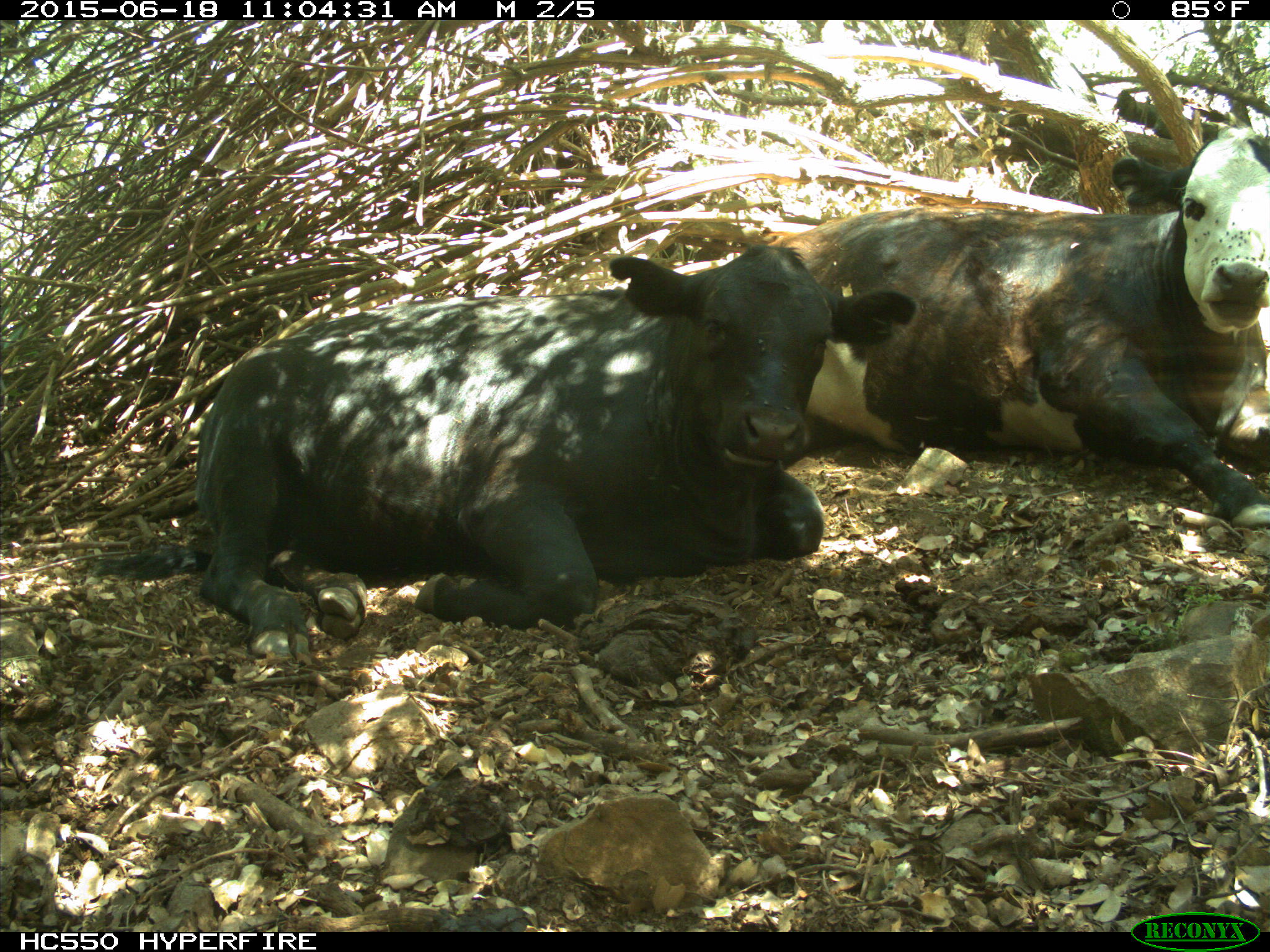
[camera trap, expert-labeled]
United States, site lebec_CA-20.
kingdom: Animalia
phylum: Chordata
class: Mammalia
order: Artiodactyla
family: Bovidae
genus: Bos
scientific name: Bos taurus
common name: domestic cow